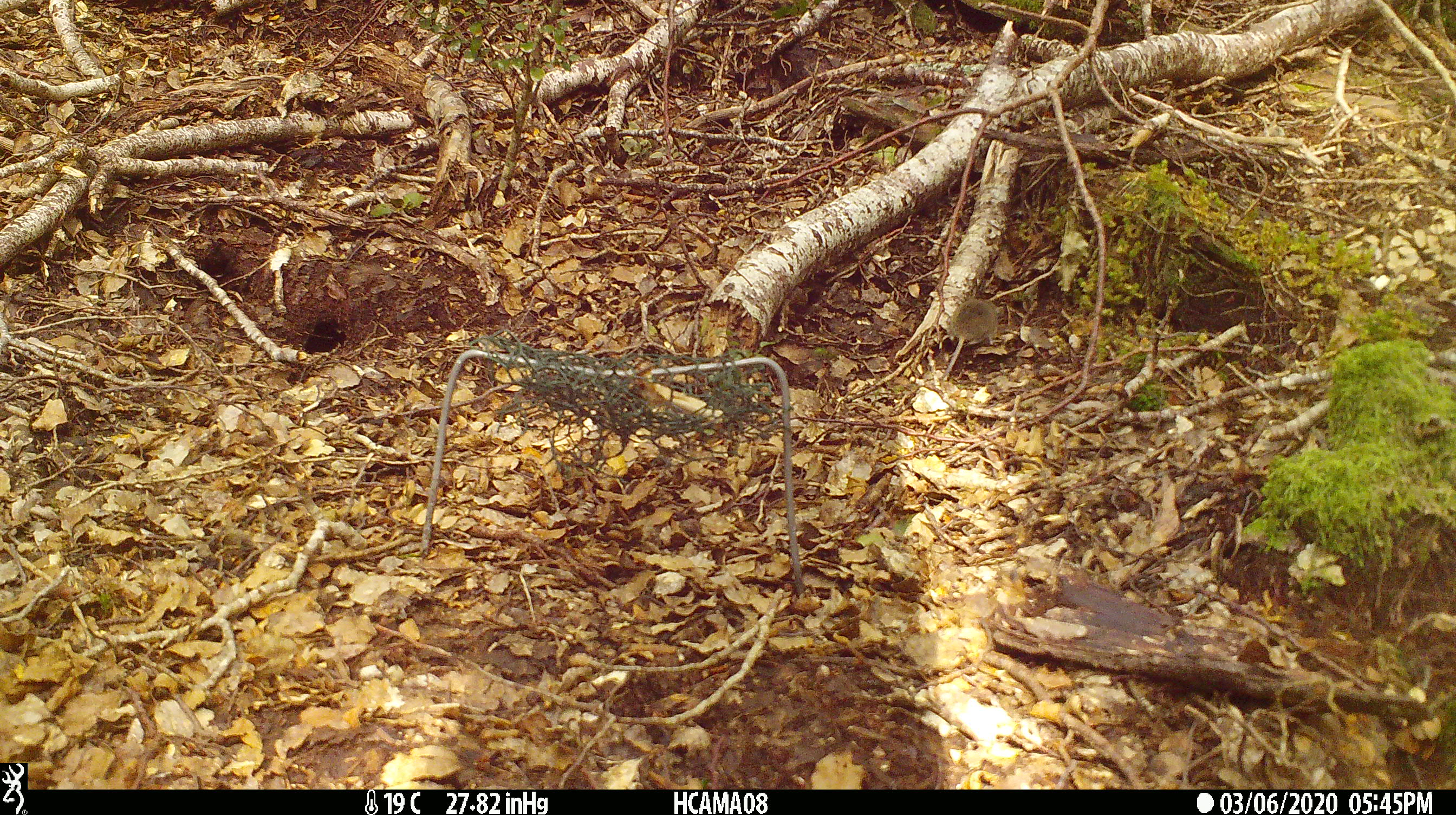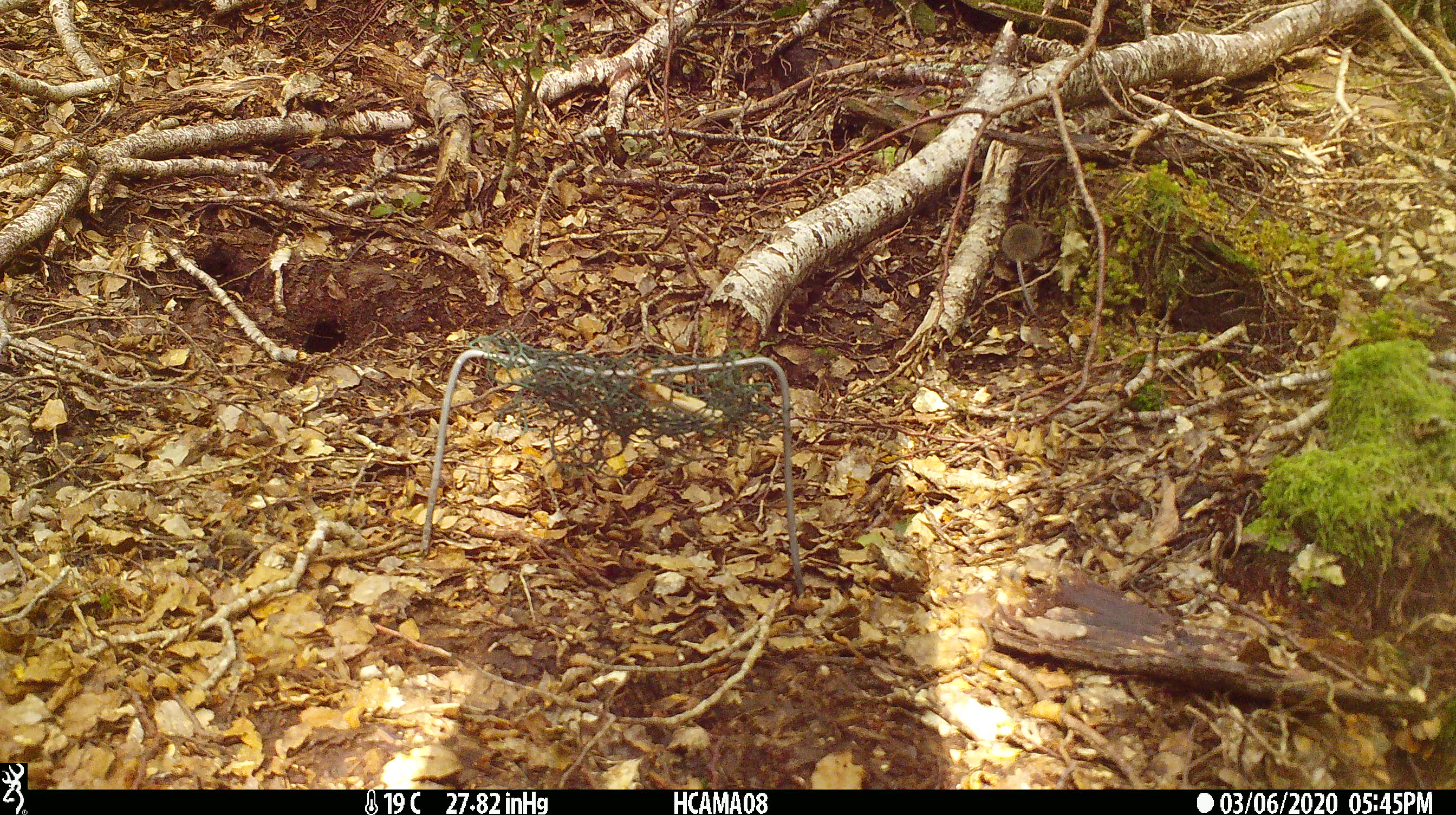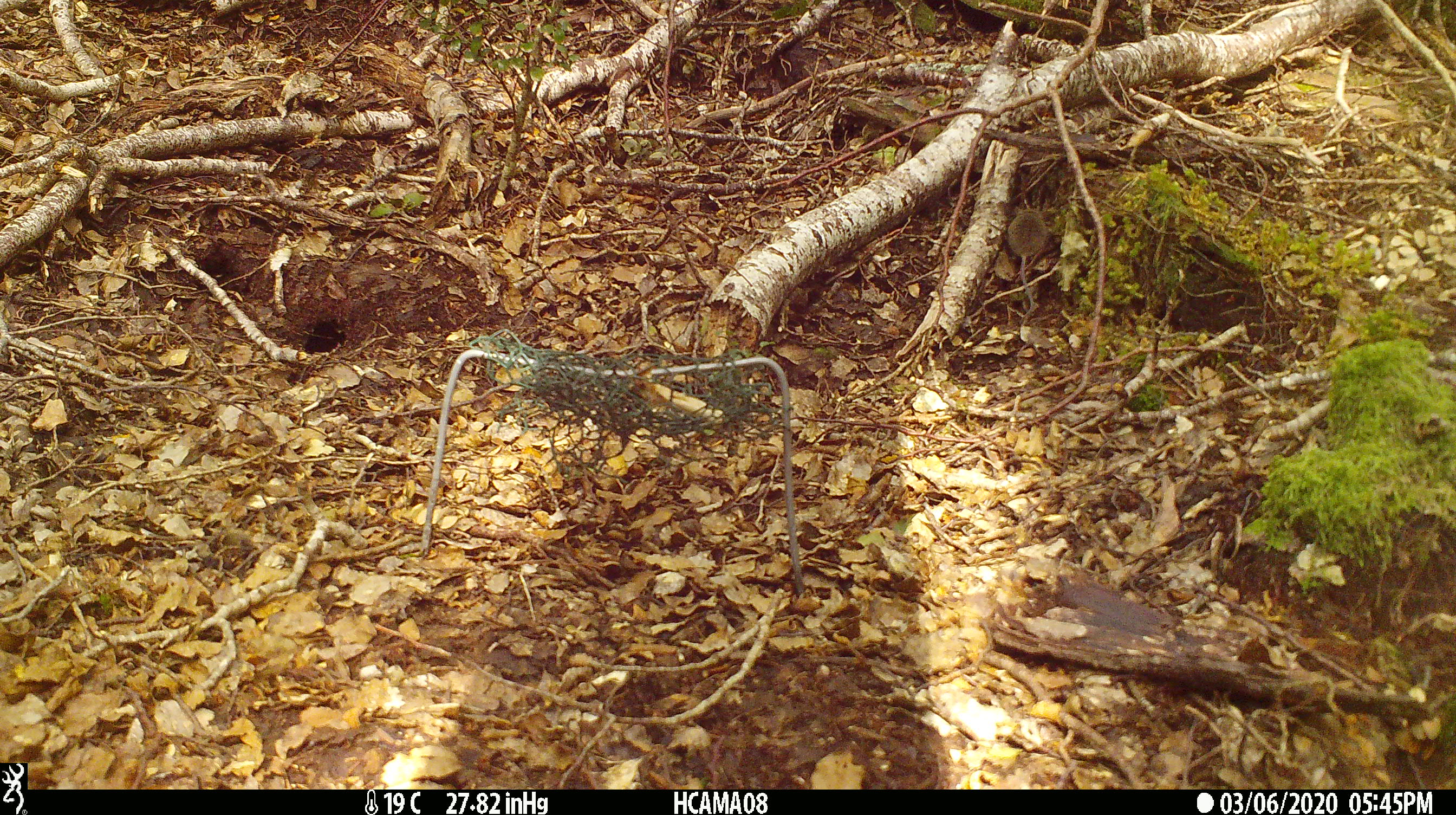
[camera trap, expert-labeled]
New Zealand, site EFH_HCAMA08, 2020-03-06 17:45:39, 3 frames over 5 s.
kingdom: Animalia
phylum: Chordata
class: Mammalia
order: Rodentia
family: Muridae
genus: Mus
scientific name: Mus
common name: mouse